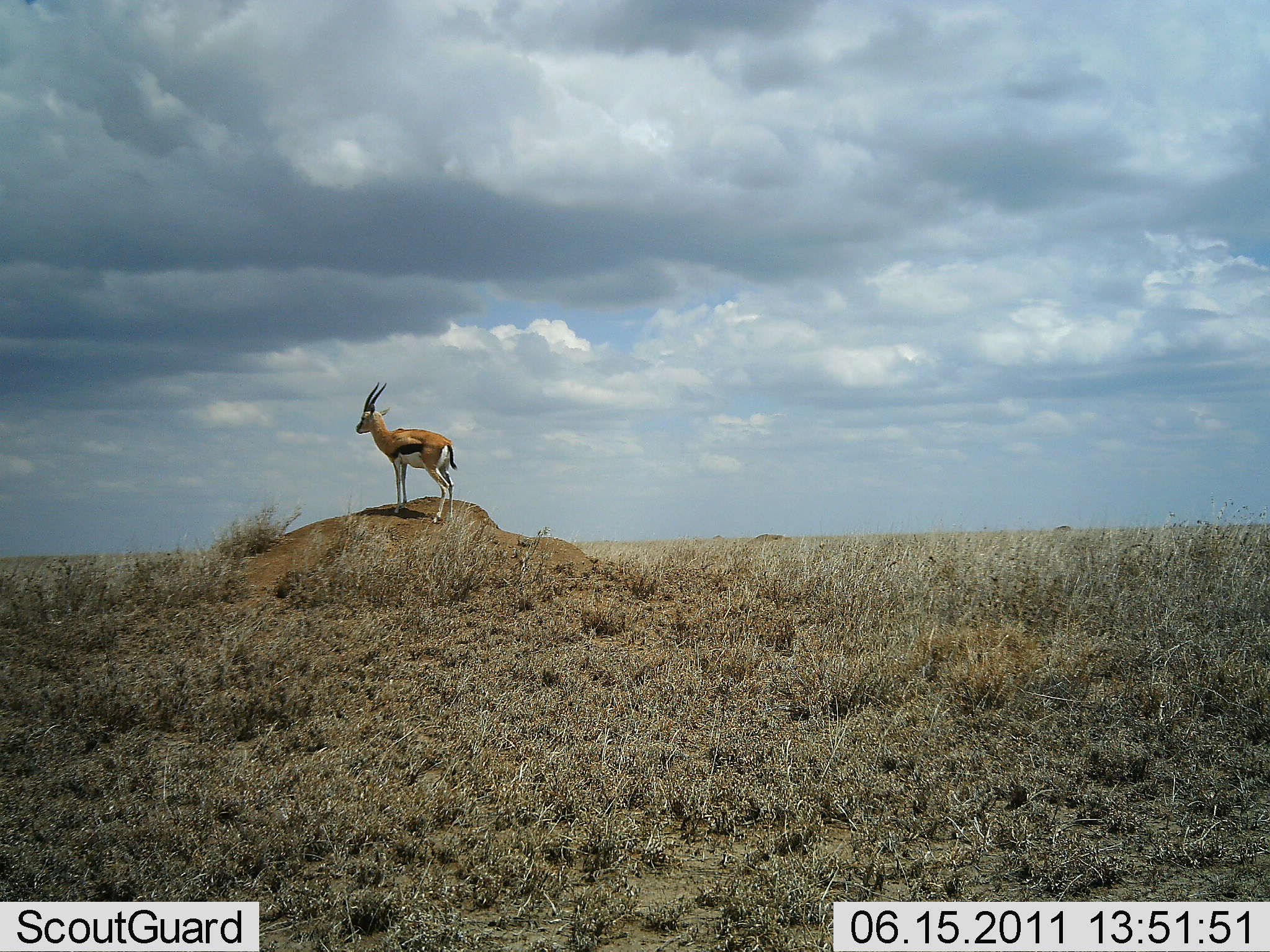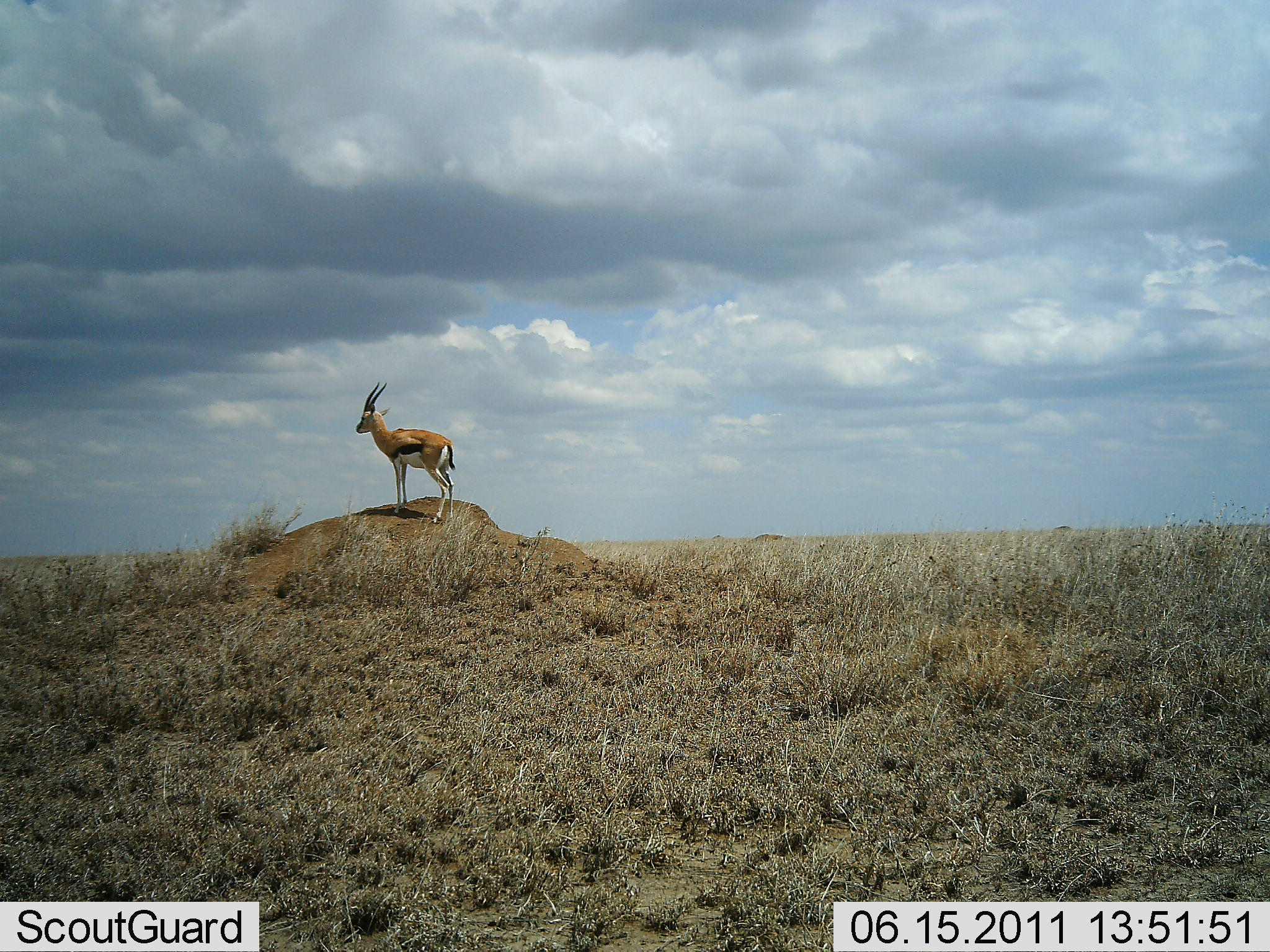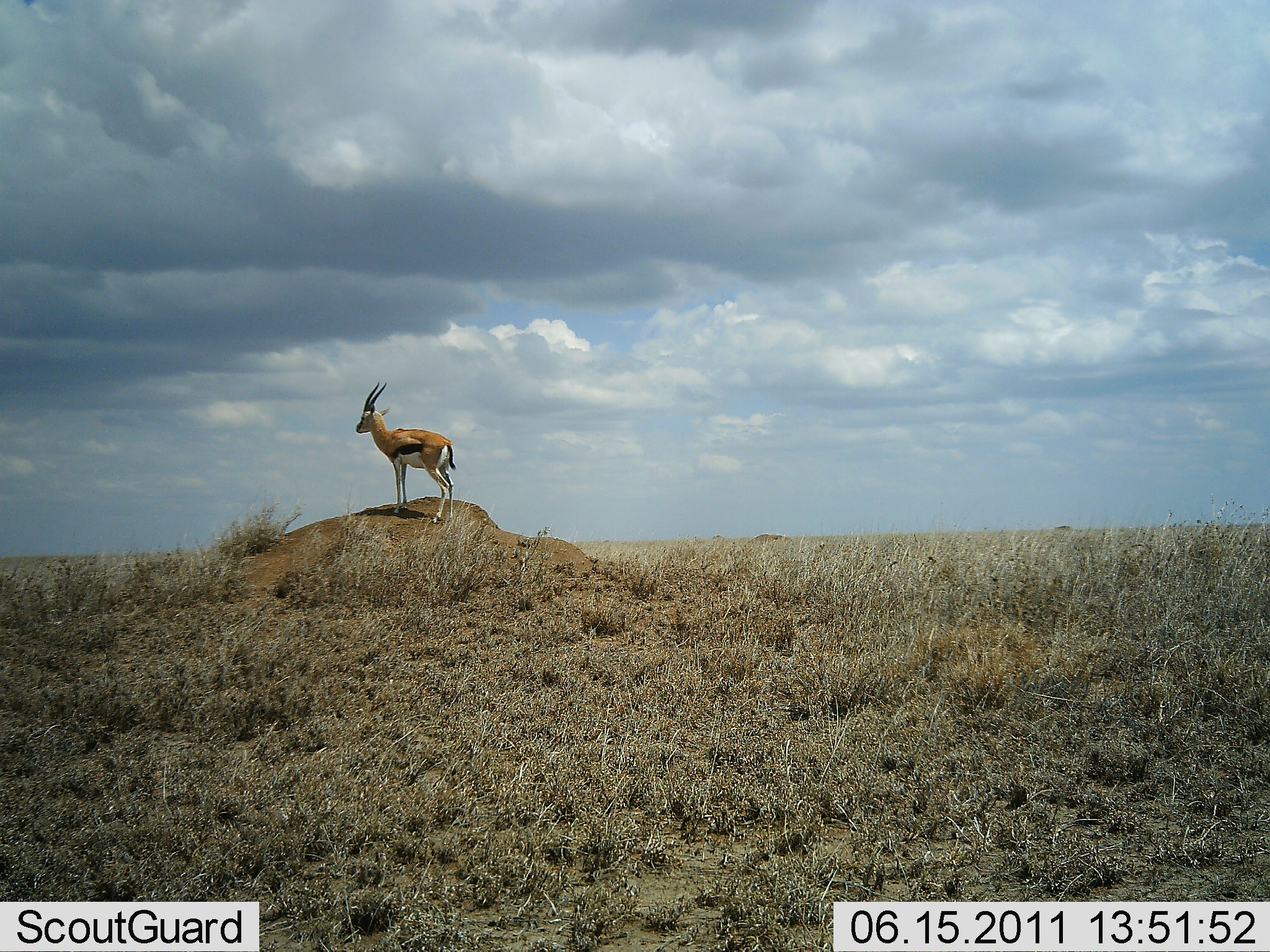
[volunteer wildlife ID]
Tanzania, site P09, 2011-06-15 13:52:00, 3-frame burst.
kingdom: Animalia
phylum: Chordata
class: Mammalia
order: Artiodactyla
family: Bovidae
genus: Eudorcas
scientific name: Eudorcas thomsonii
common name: thomson's gazelle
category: gazellethomsons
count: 1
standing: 100%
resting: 0%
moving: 0%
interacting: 0%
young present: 0%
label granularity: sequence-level